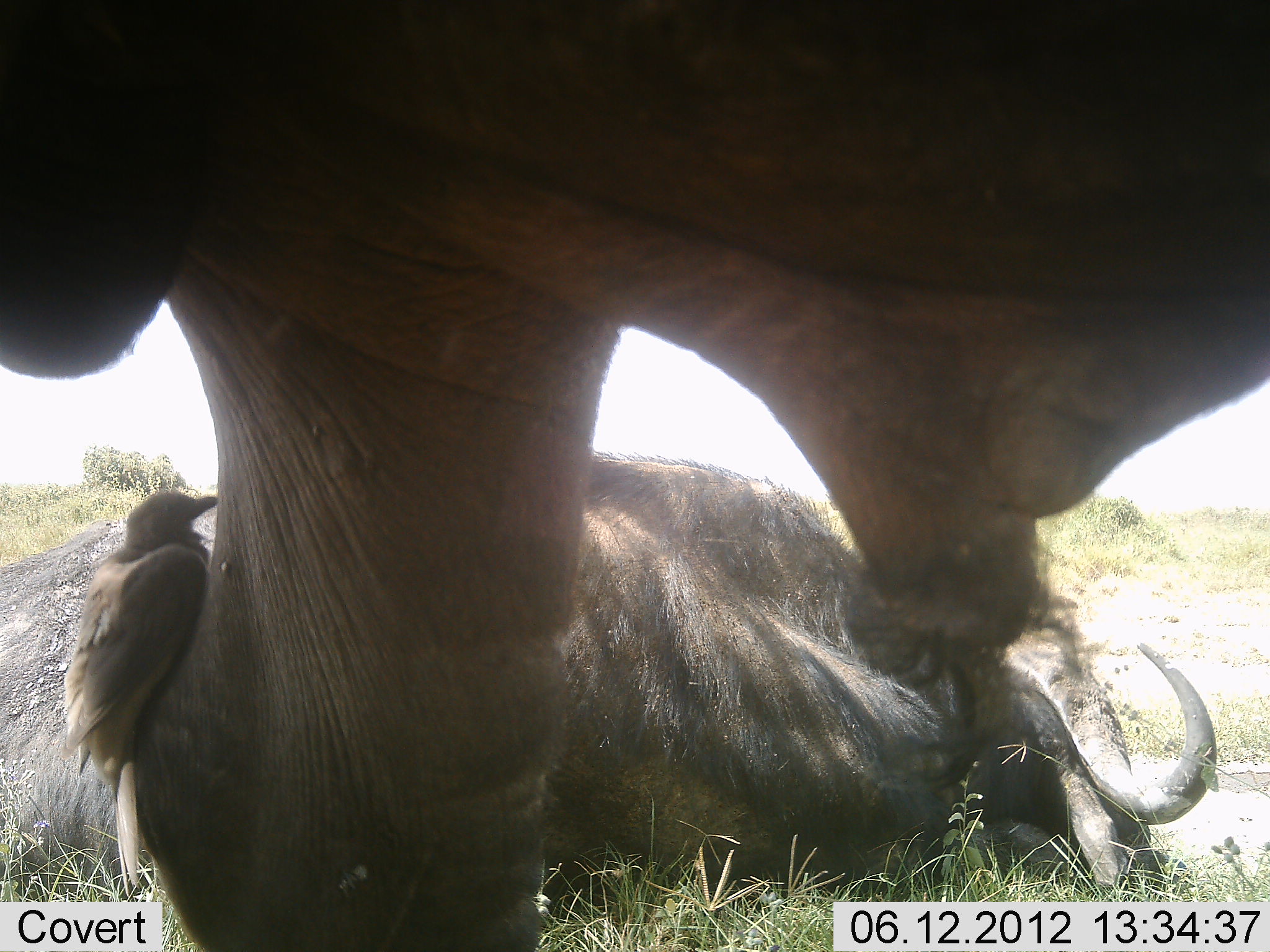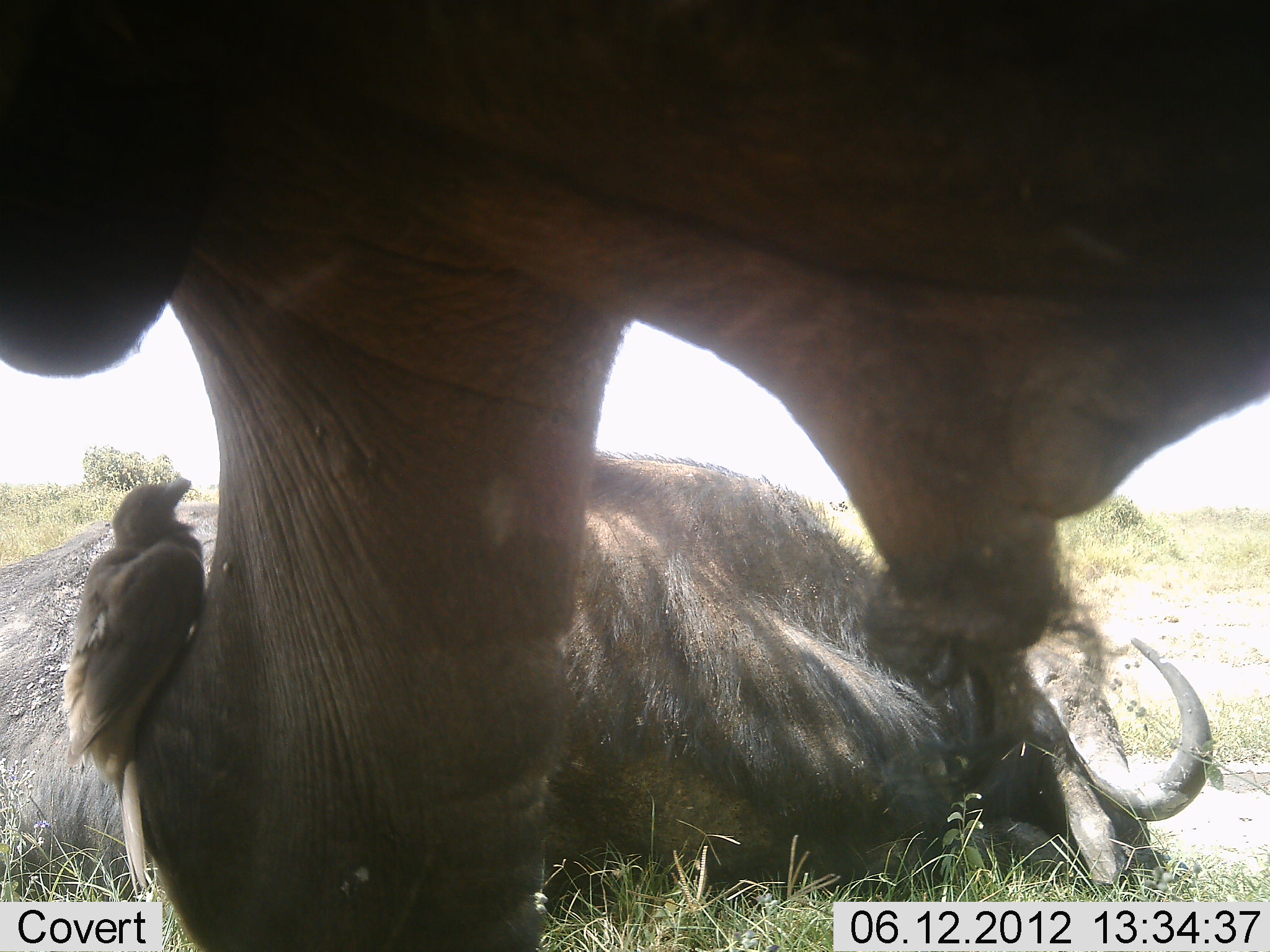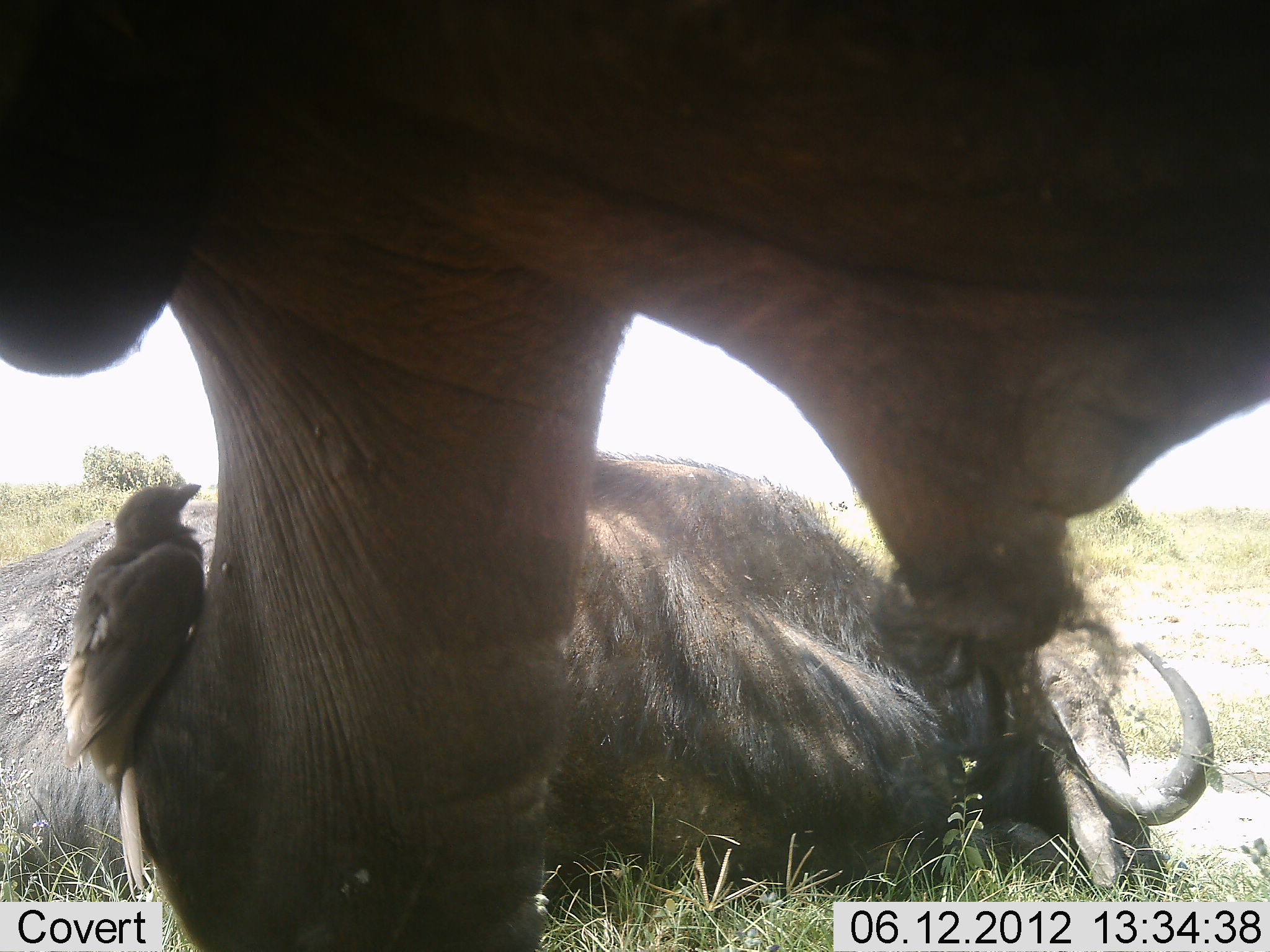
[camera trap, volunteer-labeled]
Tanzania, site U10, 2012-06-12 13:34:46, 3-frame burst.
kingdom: Animalia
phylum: Chordata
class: Mammalia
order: Artiodactyla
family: Bovidae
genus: Syncerus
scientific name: Syncerus caffer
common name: cape buffalo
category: buffalo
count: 2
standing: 53%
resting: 100%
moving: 0%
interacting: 0%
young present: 0%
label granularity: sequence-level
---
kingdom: Animalia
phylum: Chordata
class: Aves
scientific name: Aves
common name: bird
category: otherbird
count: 1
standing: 37%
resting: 16%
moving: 5%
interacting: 32%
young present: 0%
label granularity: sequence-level